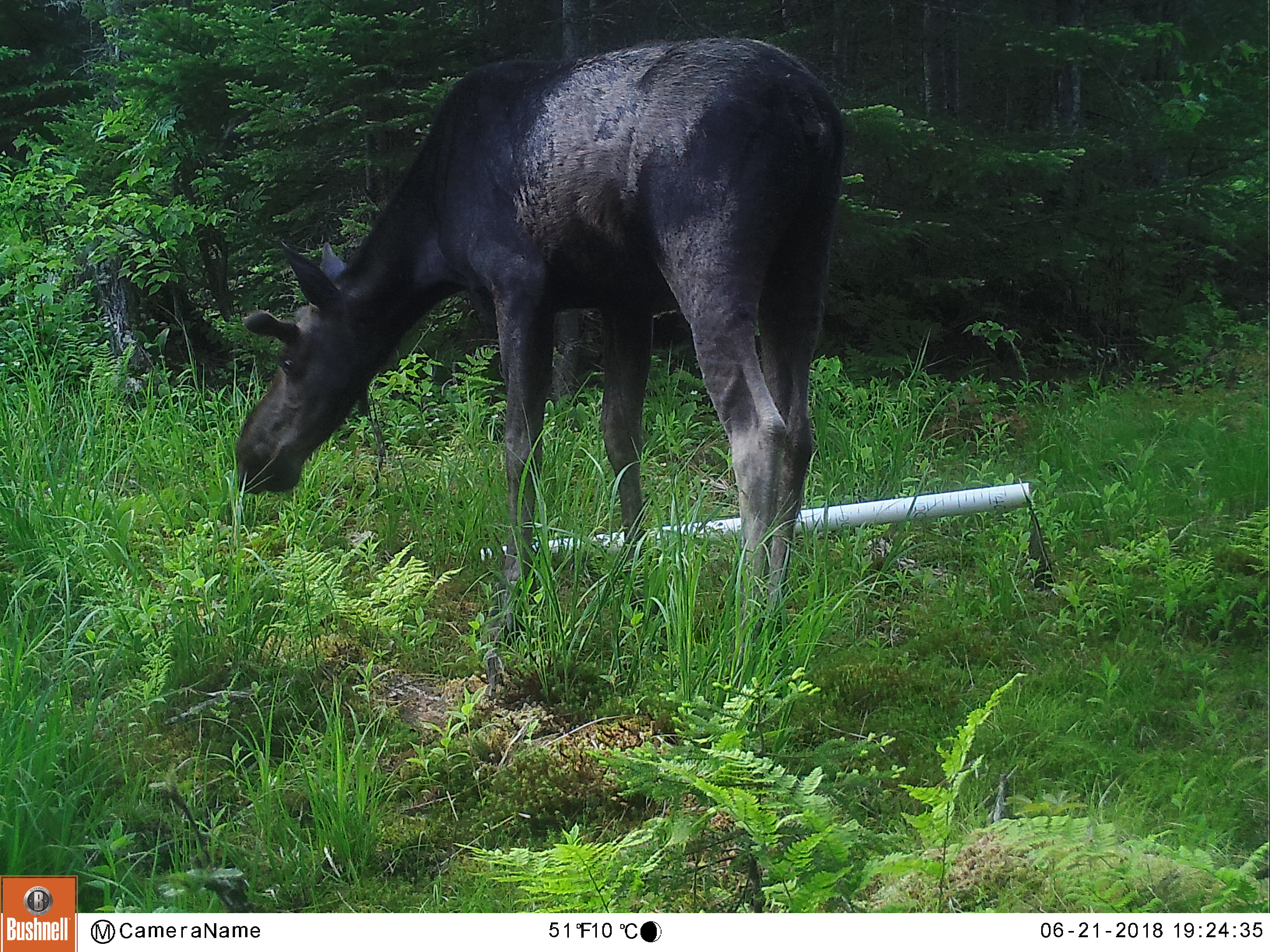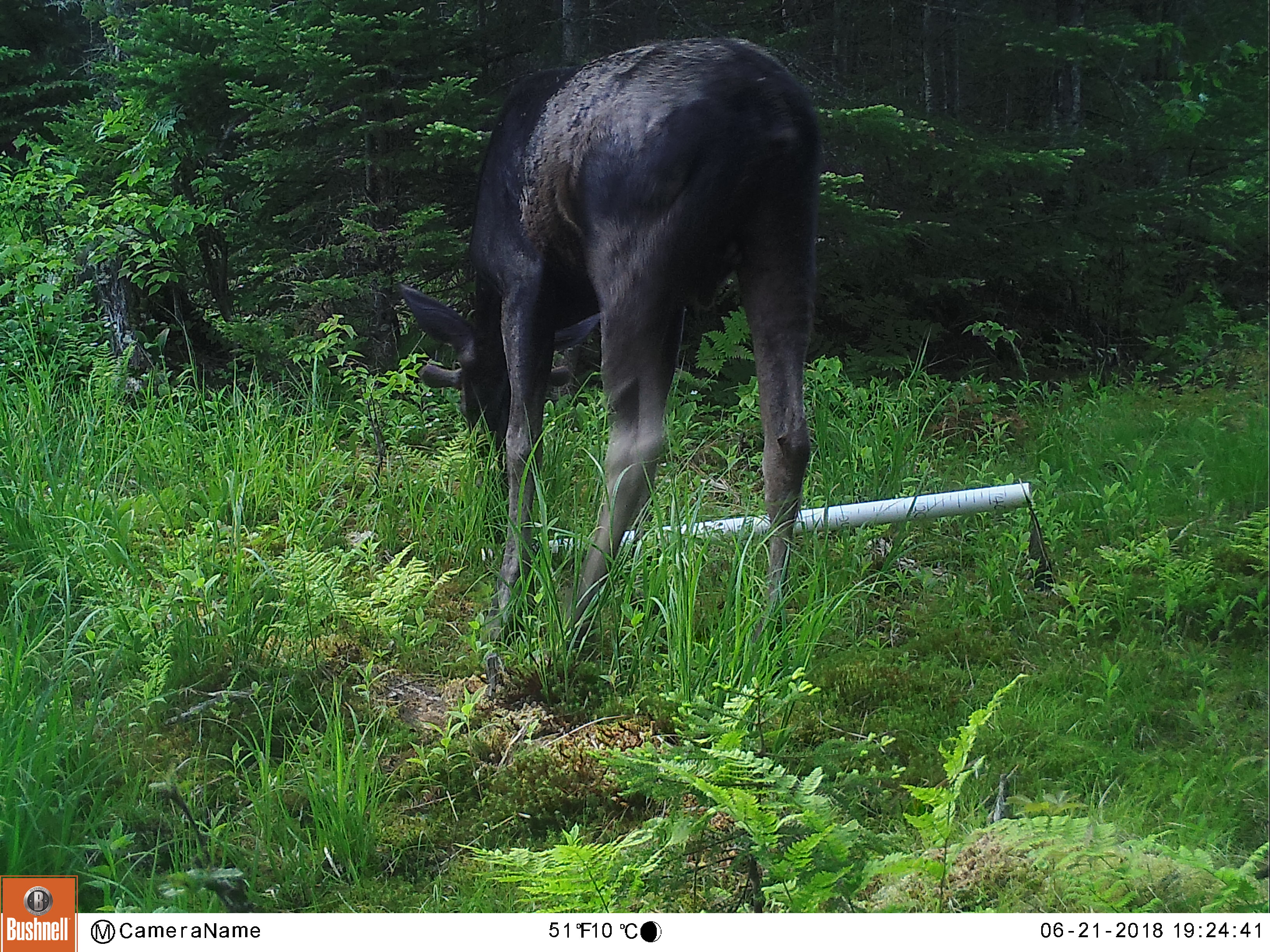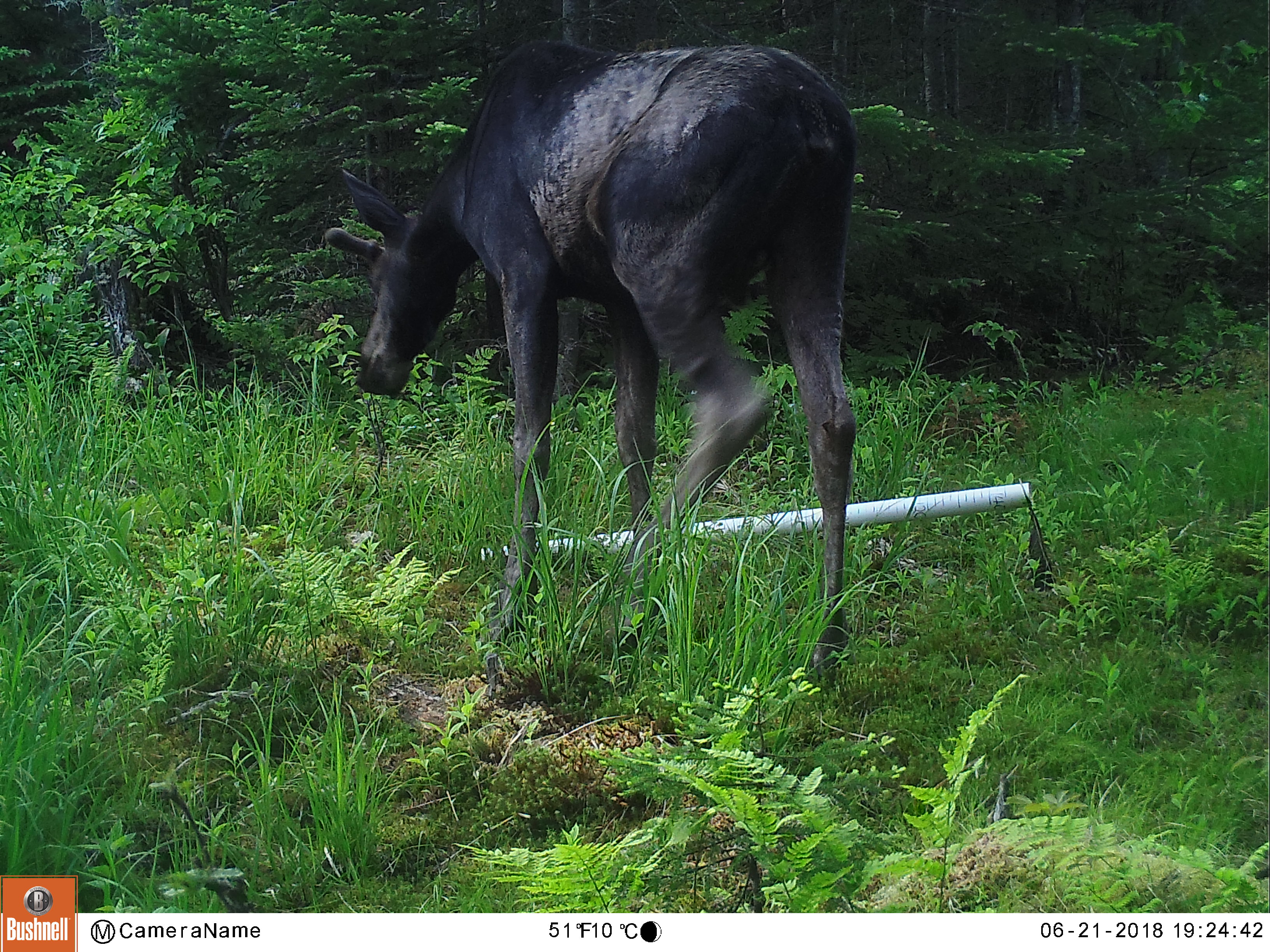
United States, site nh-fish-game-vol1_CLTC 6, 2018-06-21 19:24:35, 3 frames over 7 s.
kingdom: Animalia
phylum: Chordata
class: Mammalia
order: Artiodactyla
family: Cervidae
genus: Alces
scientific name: Alces alces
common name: moose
Moose (Alces alces).